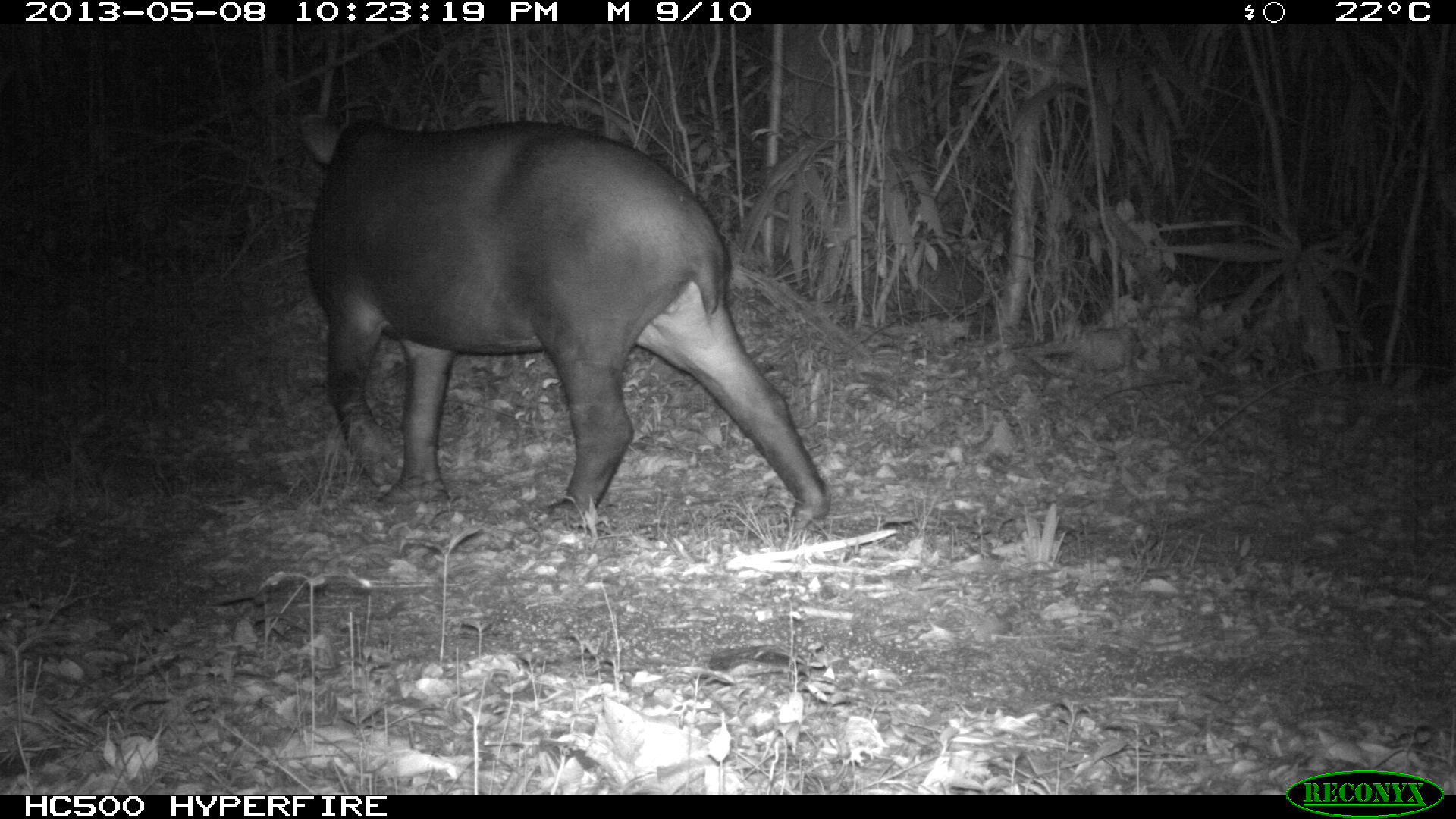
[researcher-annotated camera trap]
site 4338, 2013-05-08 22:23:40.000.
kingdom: Animalia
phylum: Chordata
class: Mammalia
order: Perissodactyla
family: Tapiridae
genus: Tapirus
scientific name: Tapirus bairdii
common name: baird's tapir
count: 1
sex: female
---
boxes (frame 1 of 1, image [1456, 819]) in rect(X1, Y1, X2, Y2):
tapirus bairdii: rect(296, 98, 831, 529)